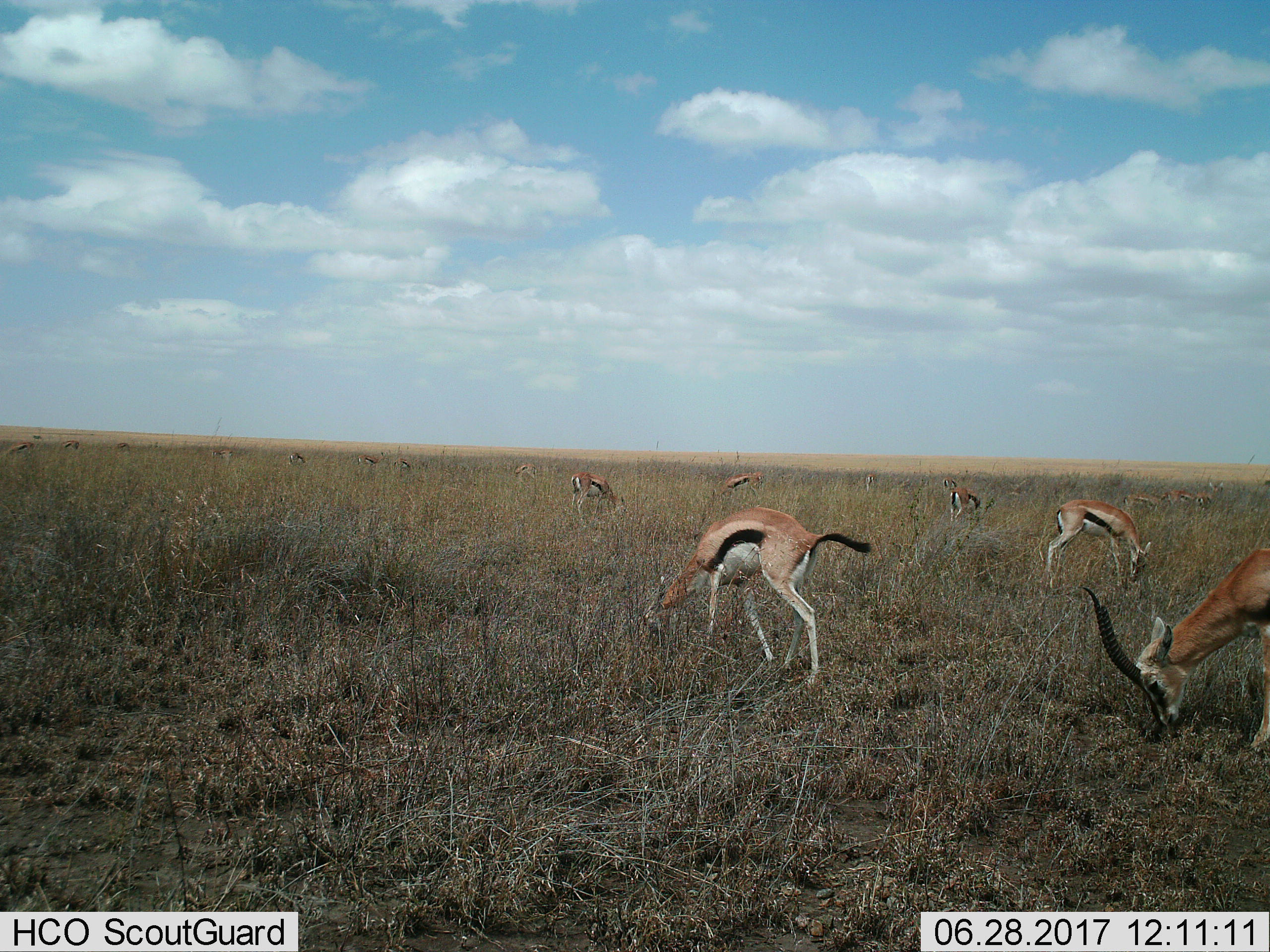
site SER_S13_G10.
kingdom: Animalia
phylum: Chordata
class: Mammalia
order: Artiodactyla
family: Bovidae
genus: Eudorcas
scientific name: Eudorcas thomsonii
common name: thomson's gazelle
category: gazellethomsons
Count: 11-50.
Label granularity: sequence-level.